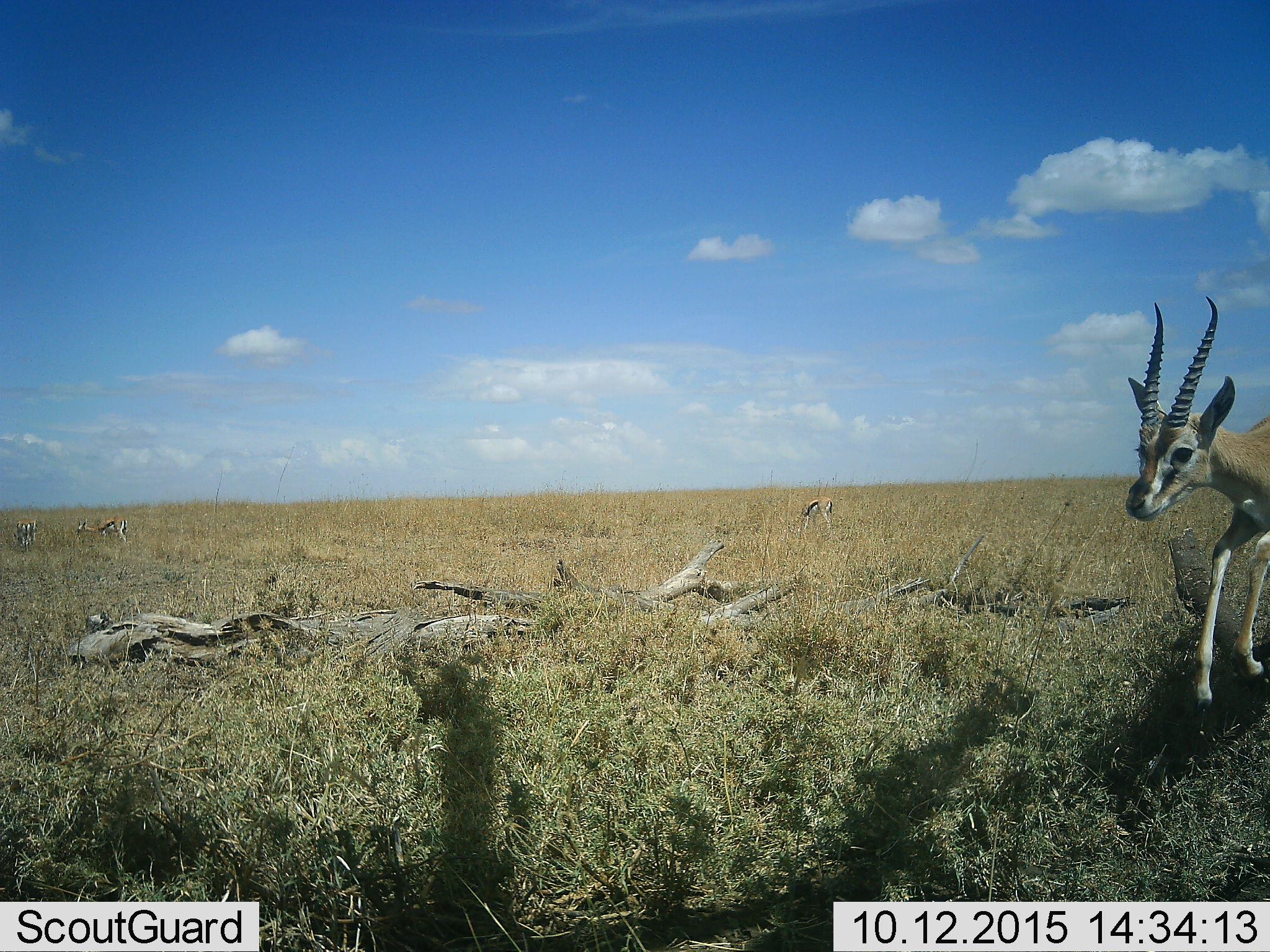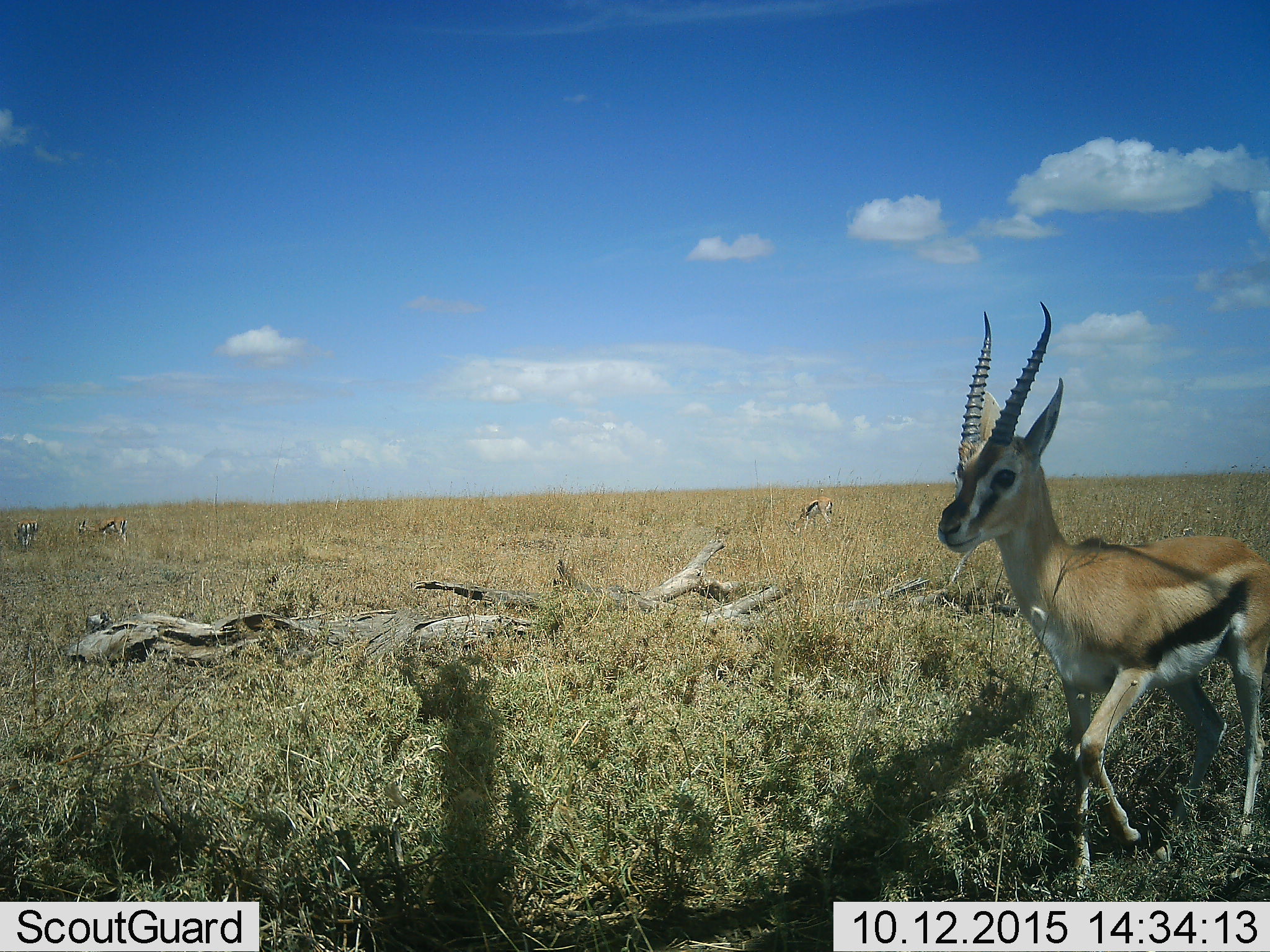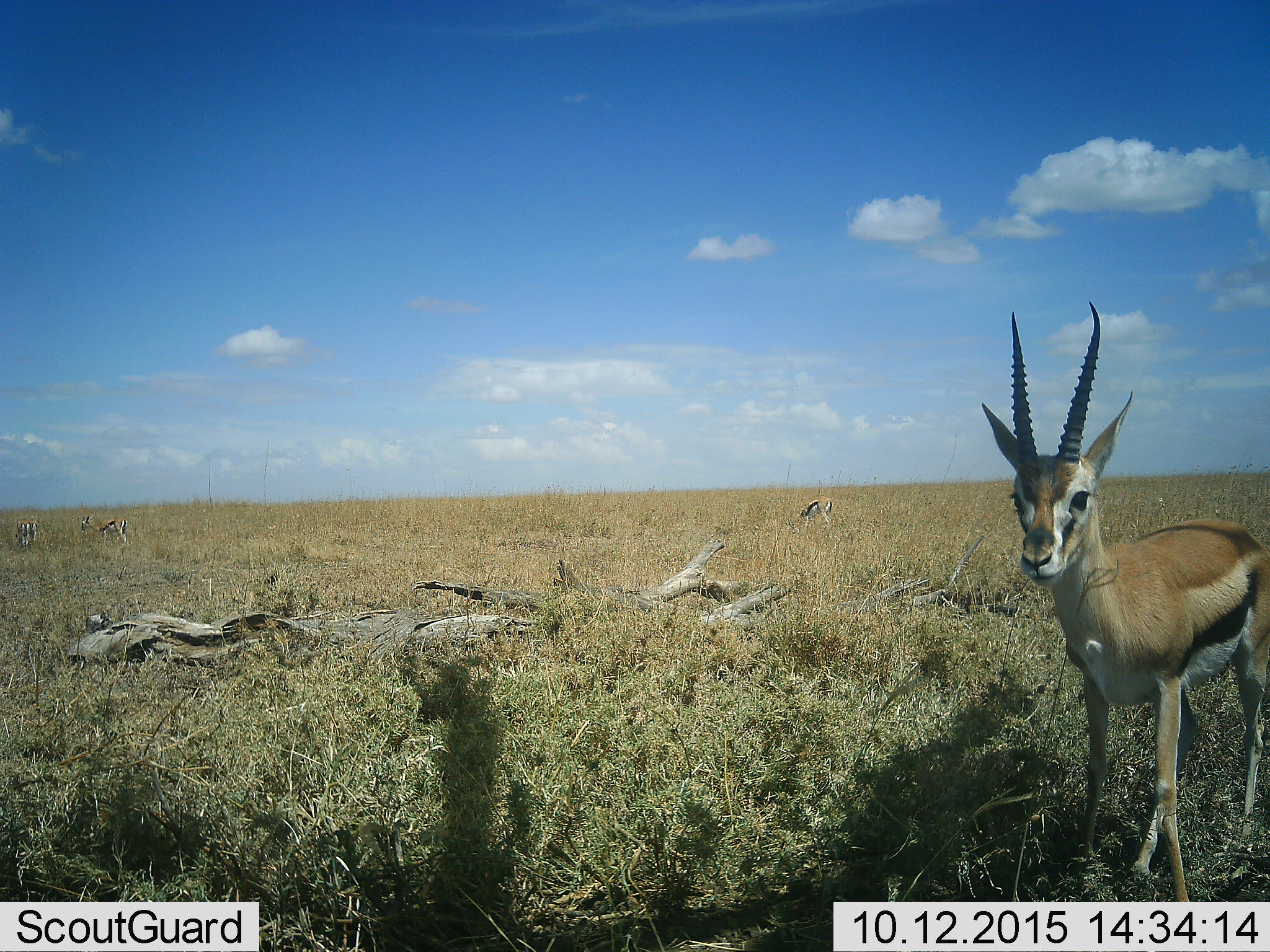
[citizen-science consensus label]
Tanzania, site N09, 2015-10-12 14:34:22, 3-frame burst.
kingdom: Animalia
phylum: Chordata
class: Mammalia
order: Artiodactyla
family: Bovidae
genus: Eudorcas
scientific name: Eudorcas thomsonii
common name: thomson's gazelle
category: gazellethomsons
Gazellethomsons (thomson's gazelle) (Eudorcas thomsonii), count 5. Behavior (volunteer vote fractions): standing 50%, resting 0%, moving 80%, interacting 0%. Young present (vote fraction): 0%. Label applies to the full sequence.